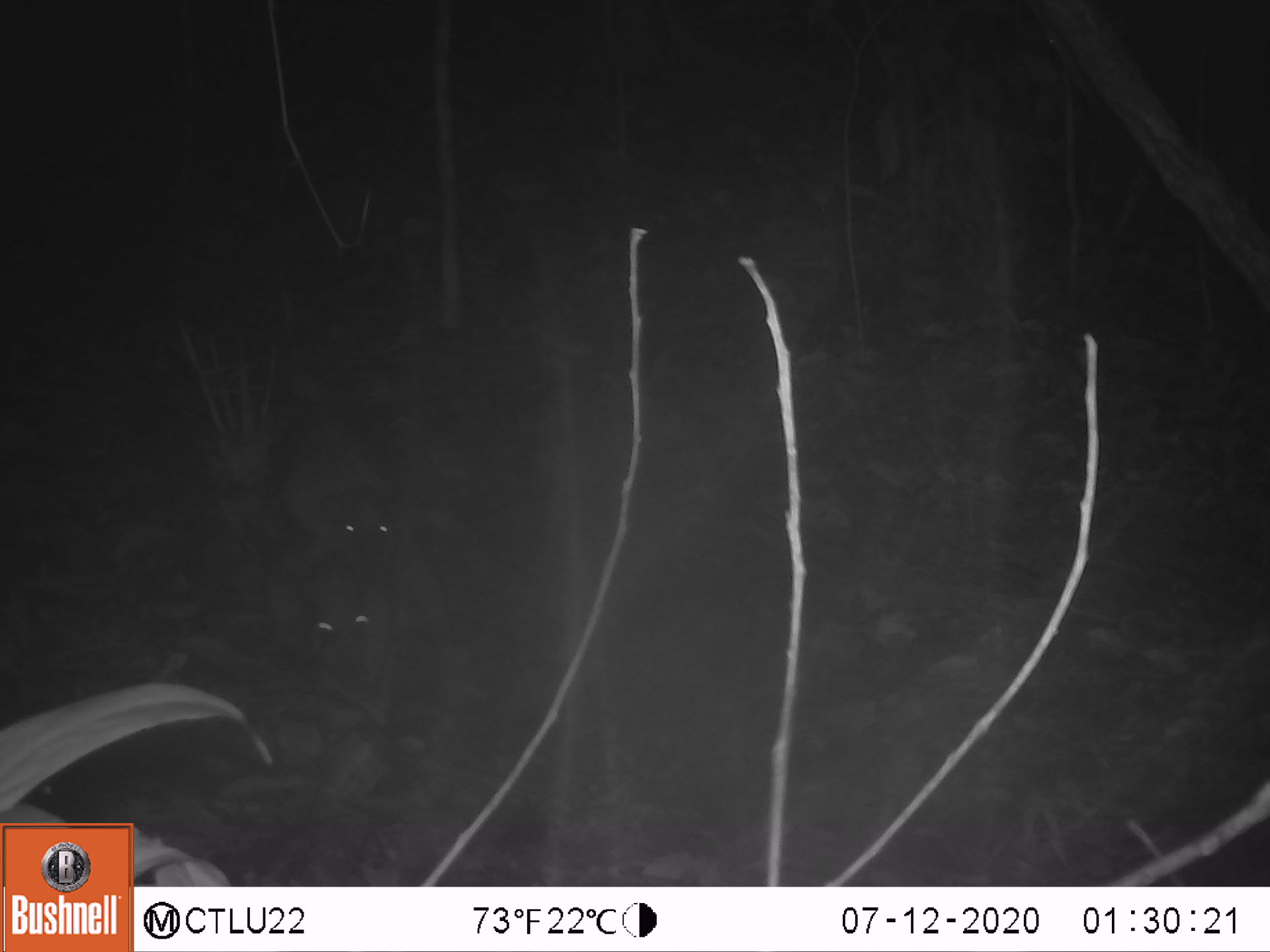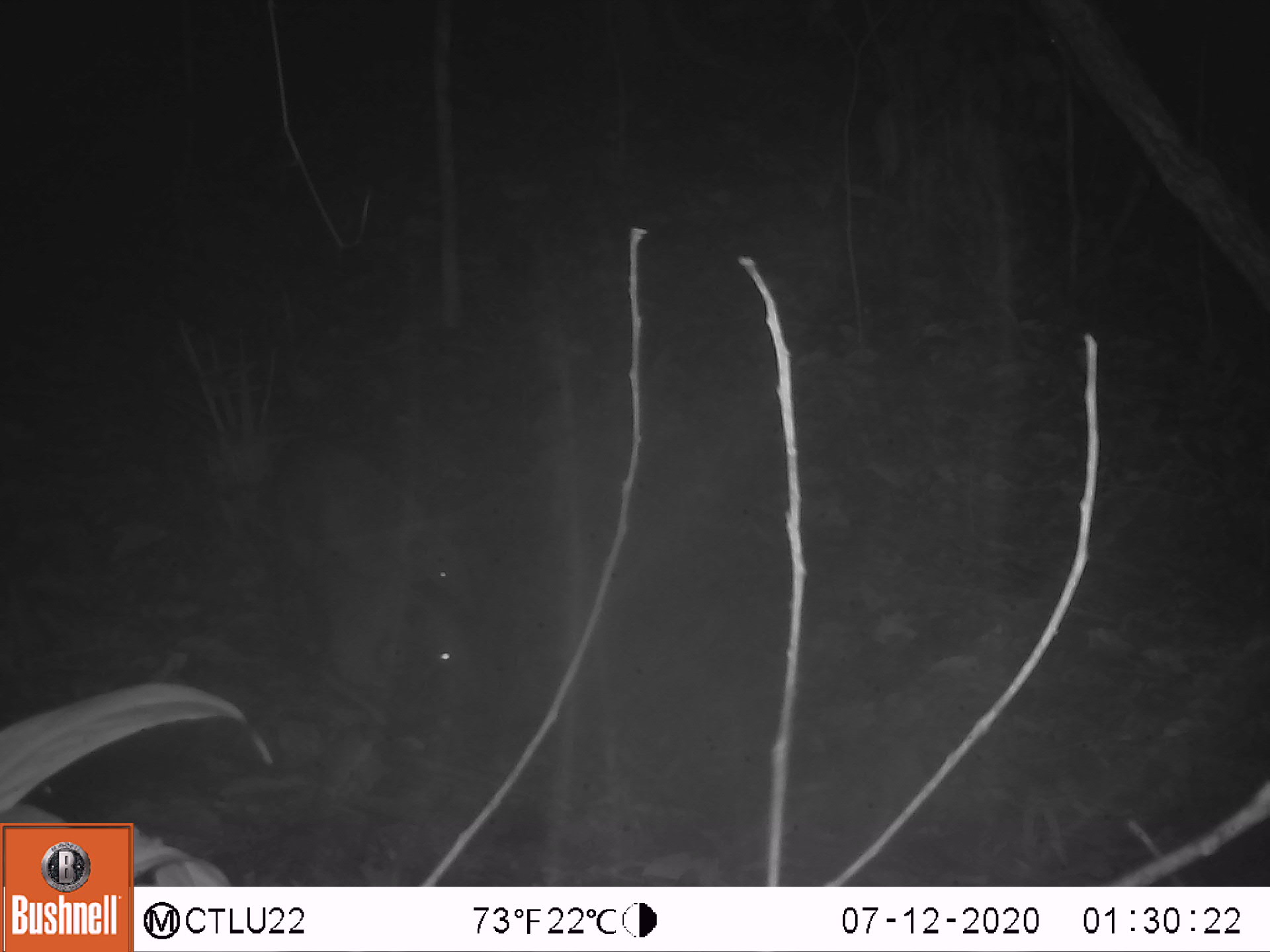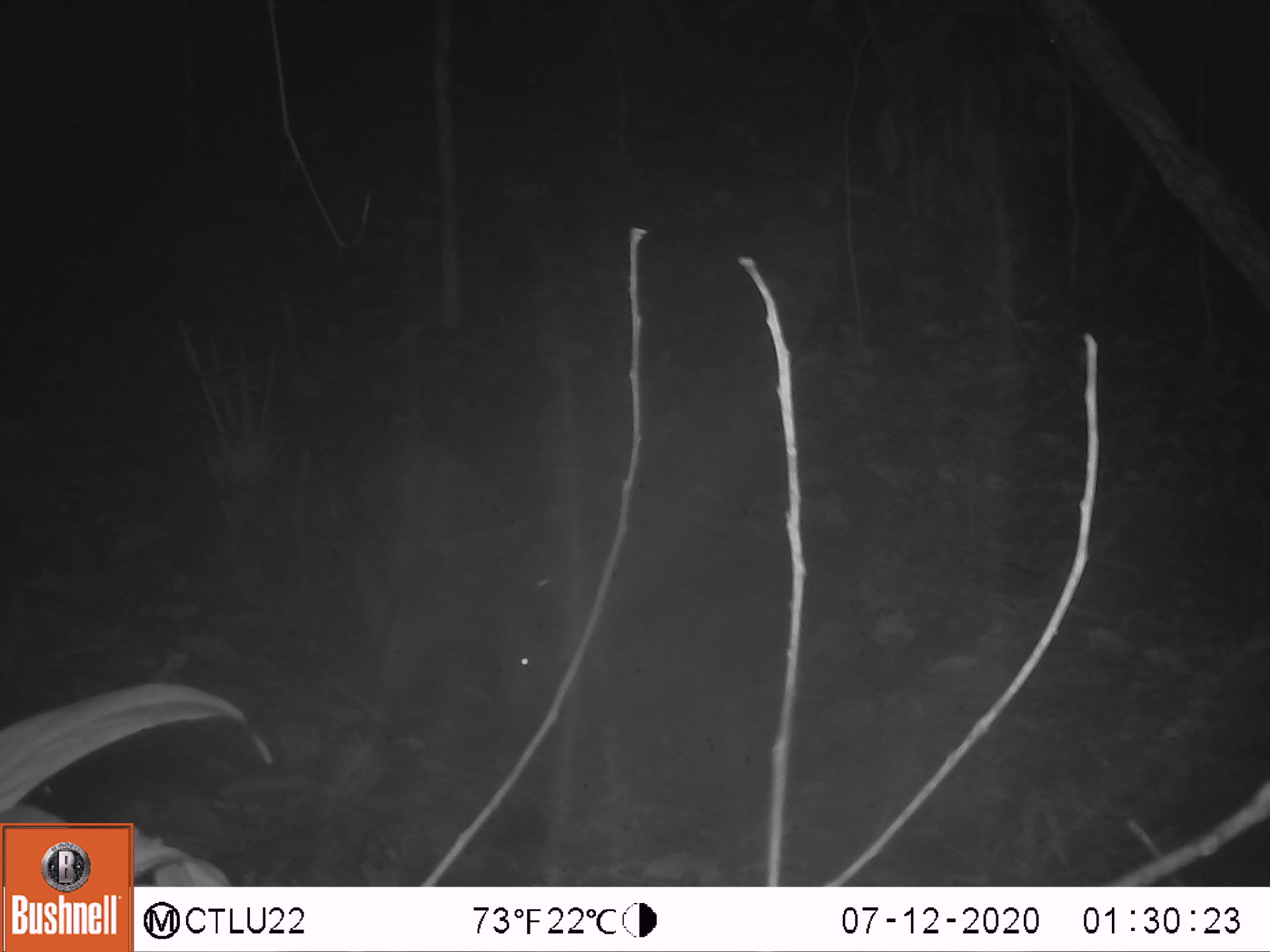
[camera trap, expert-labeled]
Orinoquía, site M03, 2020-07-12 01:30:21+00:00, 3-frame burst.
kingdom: Animalia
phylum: Chordata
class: Mammalia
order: Pilosa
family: Myrmecophagidae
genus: Tamandua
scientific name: Tamandua tetradactyla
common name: southern tamandua